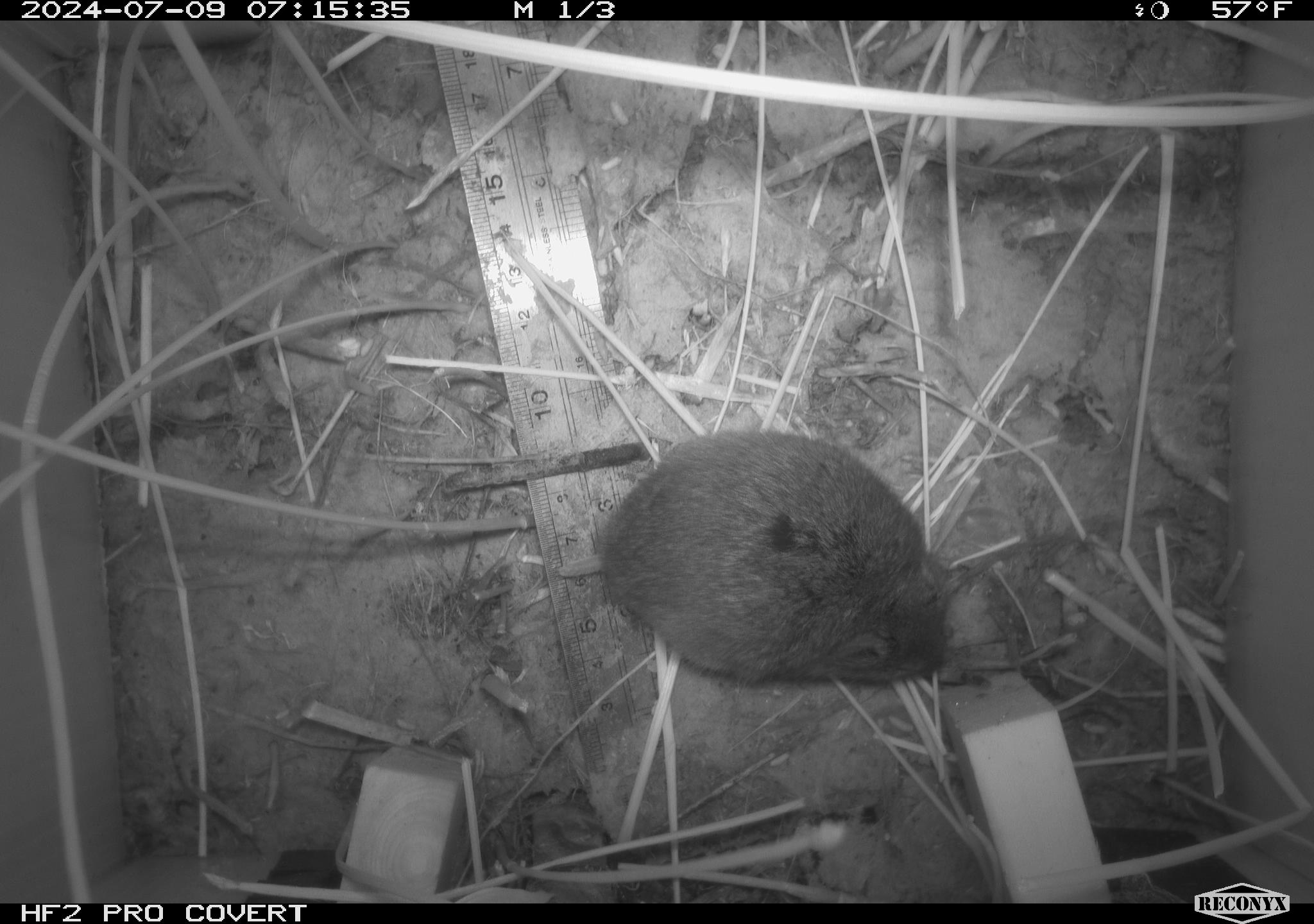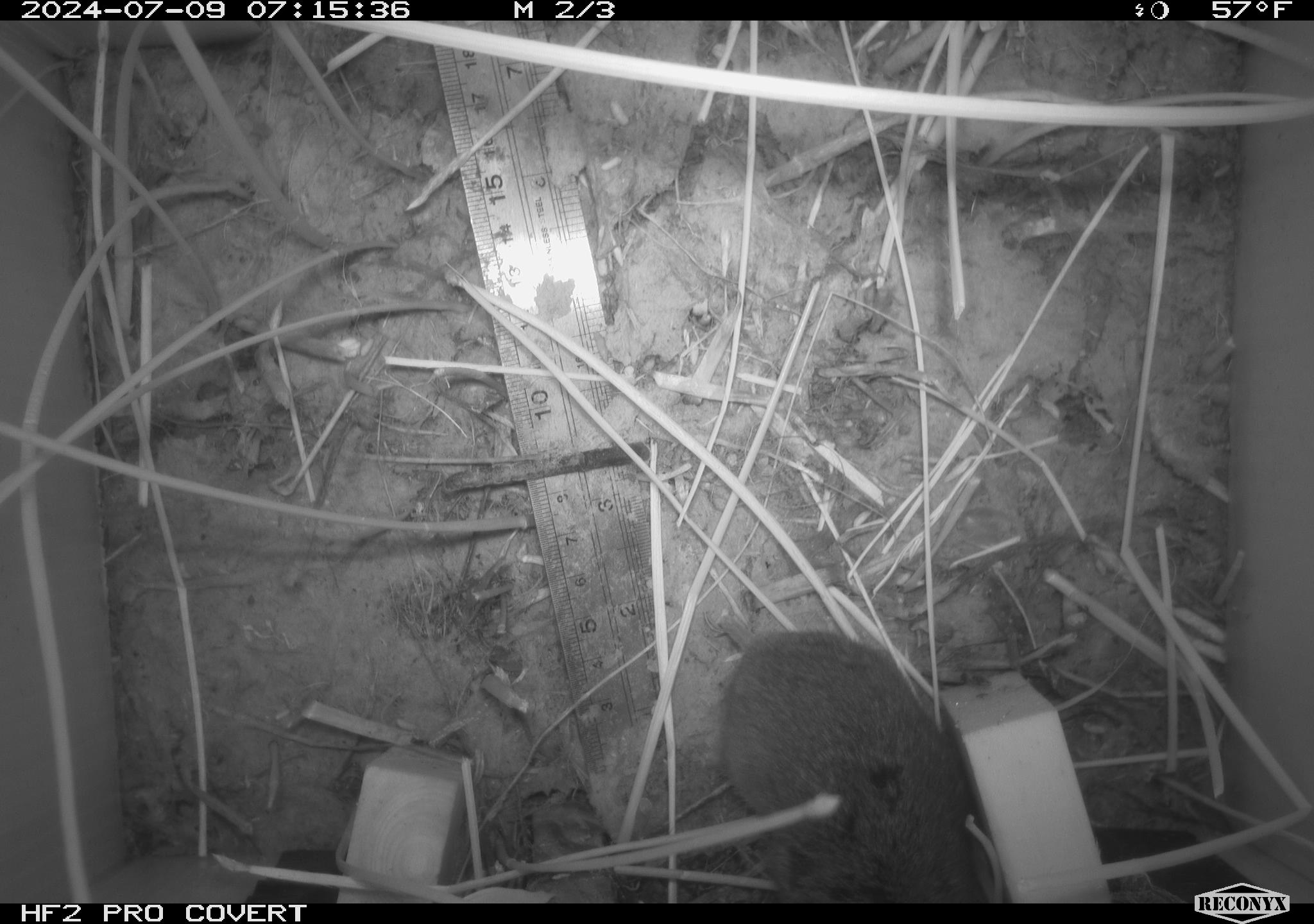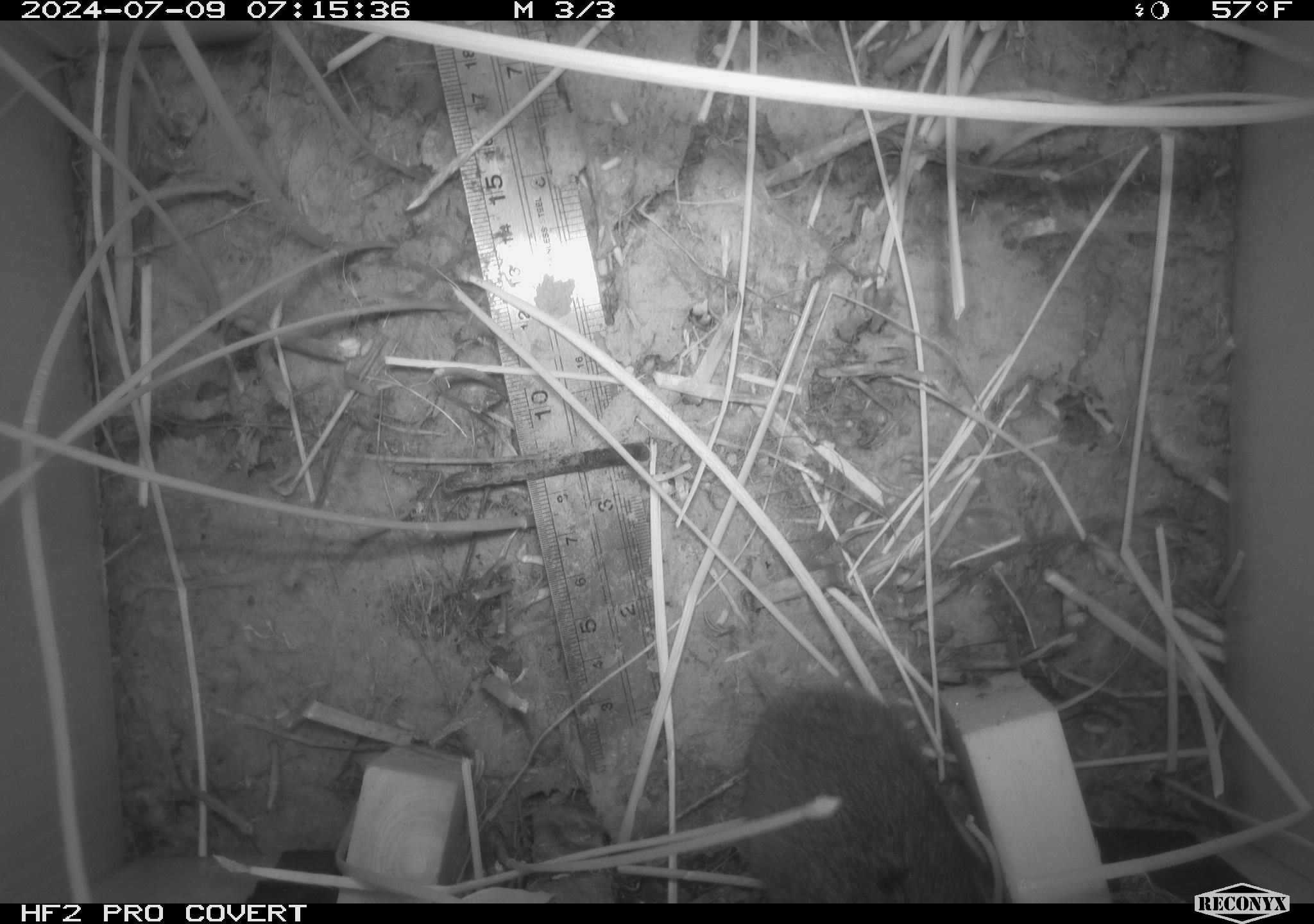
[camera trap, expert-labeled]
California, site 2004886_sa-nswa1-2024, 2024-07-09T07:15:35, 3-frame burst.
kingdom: Animalia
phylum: Chordata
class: Mammalia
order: Rodentia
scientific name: Rodentia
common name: rodent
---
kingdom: Animalia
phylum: Chordata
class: Mammalia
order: Rodentia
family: Cricetidae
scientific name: Arvicolinae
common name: voles, lemmings, and muskrats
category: arvicolinae subfamily